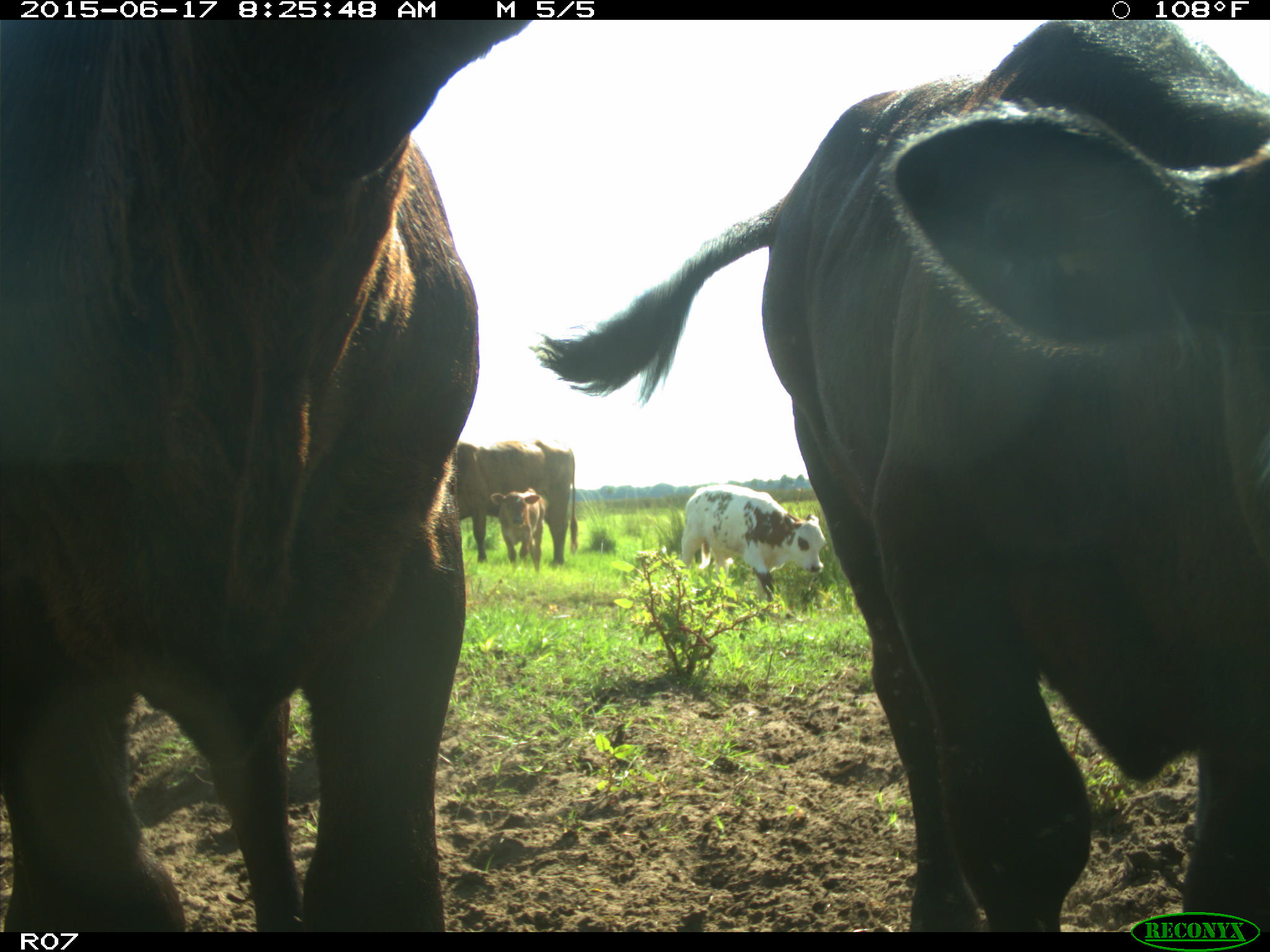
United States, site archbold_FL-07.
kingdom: Animalia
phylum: Chordata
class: Mammalia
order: Artiodactyla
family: Bovidae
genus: Bos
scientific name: Bos taurus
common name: domestic cow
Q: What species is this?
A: Bos taurus (domestic cow).